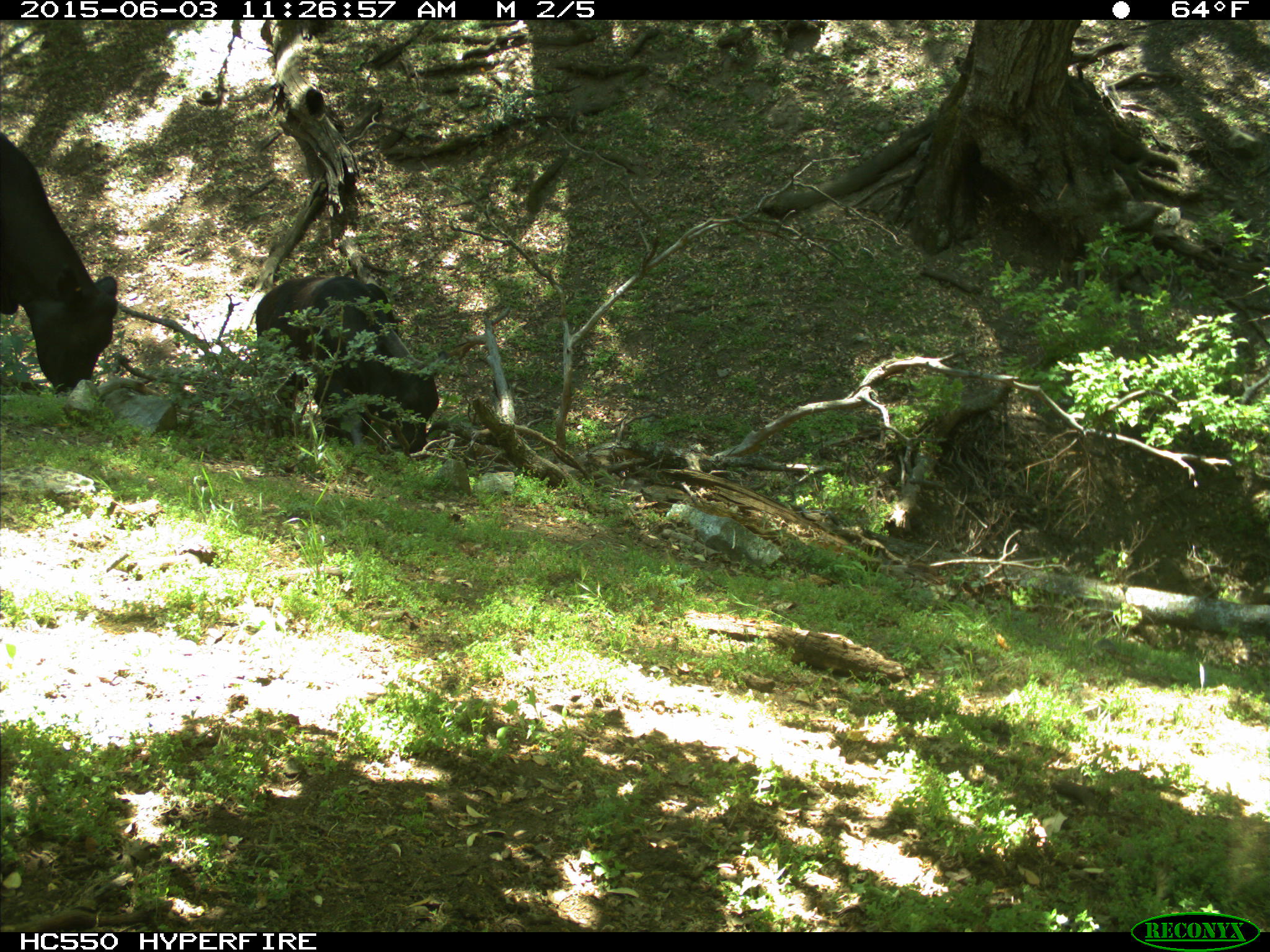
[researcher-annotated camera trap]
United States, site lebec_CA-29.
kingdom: Animalia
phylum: Chordata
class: Mammalia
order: Artiodactyla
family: Bovidae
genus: Bos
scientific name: Bos taurus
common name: domestic cow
Bos taurus (domestic cow).